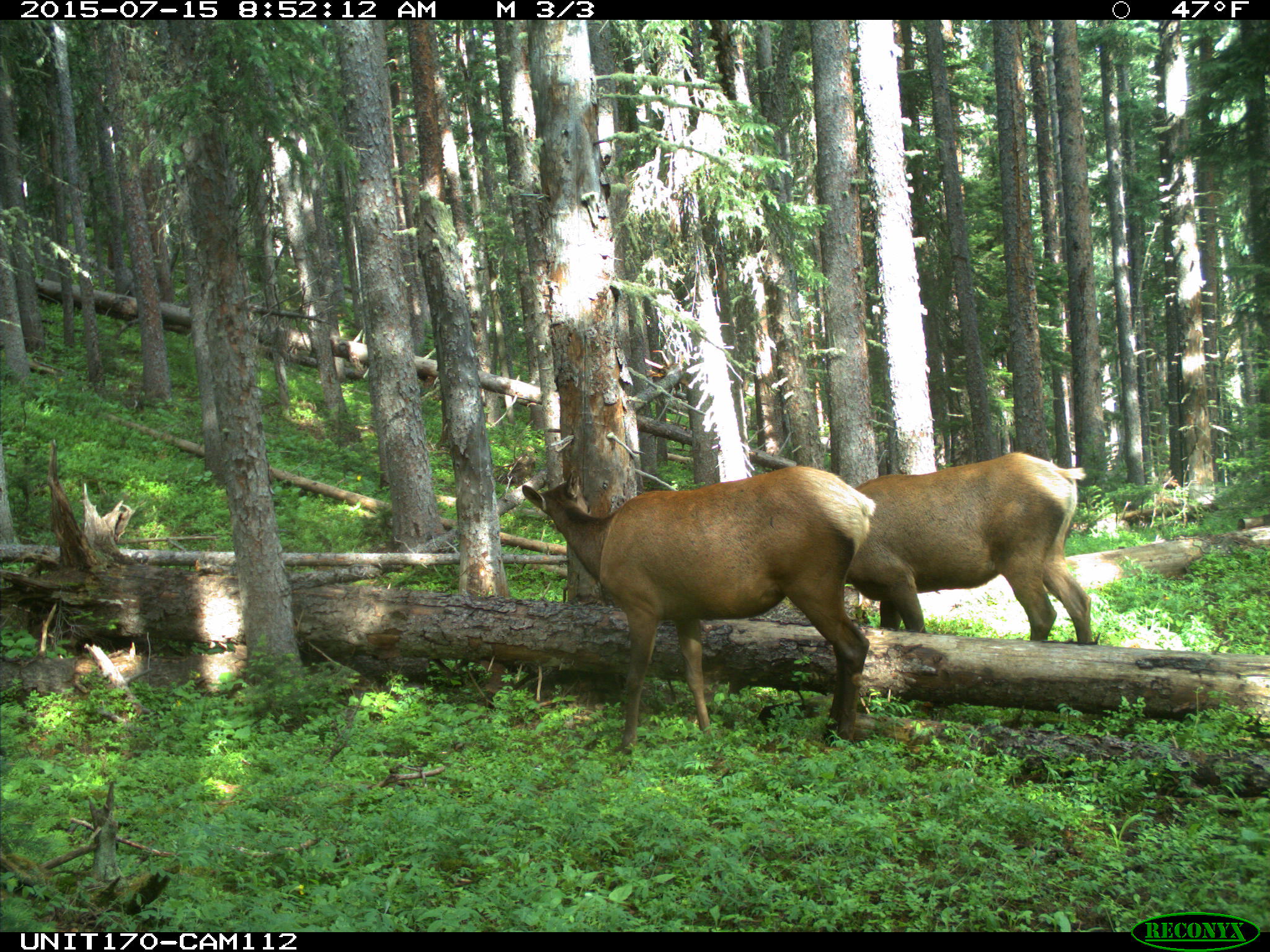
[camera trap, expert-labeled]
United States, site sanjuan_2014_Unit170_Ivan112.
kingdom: Animalia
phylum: Chordata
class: Mammalia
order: Artiodactyla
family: Cervidae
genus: Cervus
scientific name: Cervus elaphus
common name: red deer